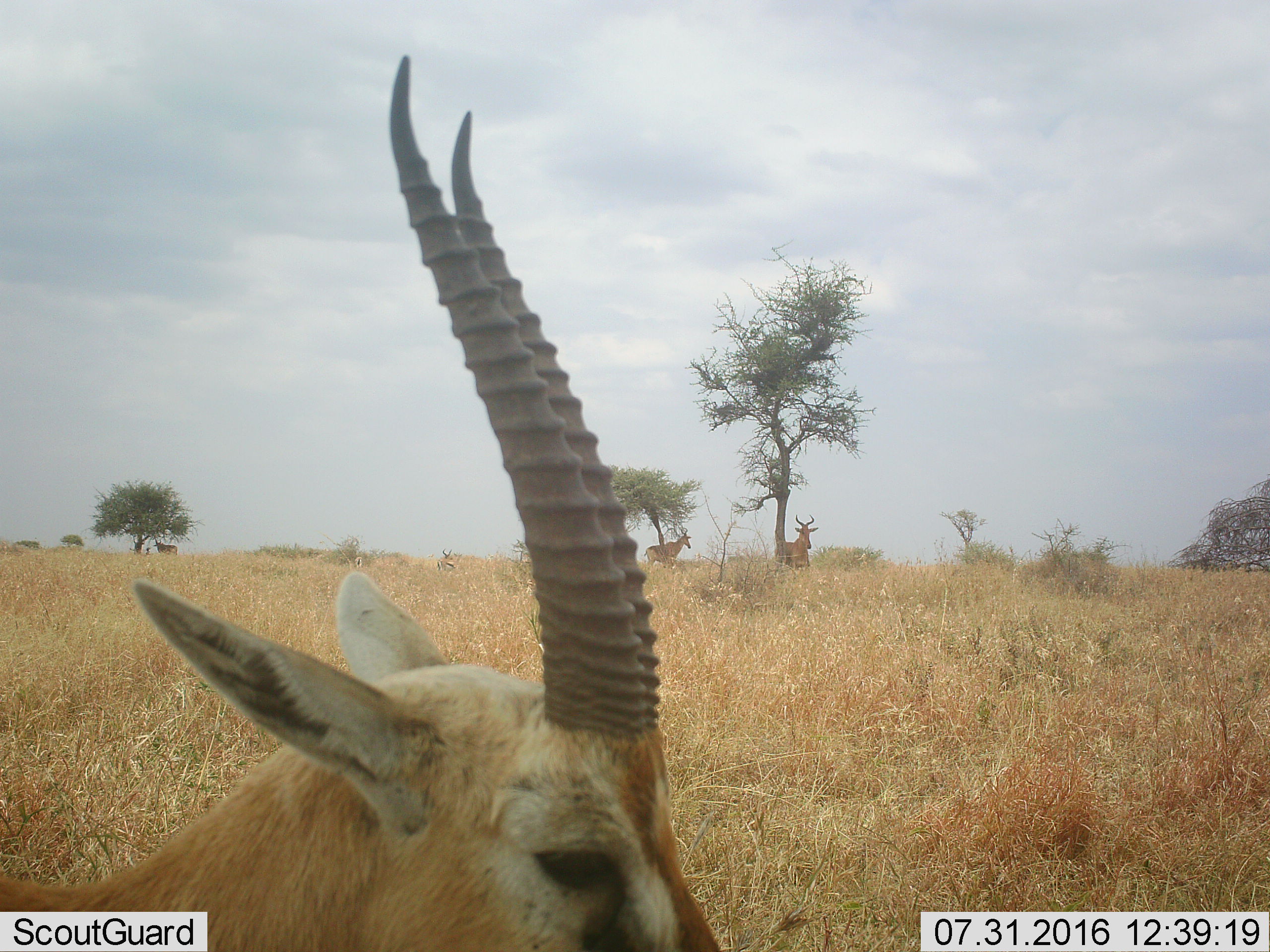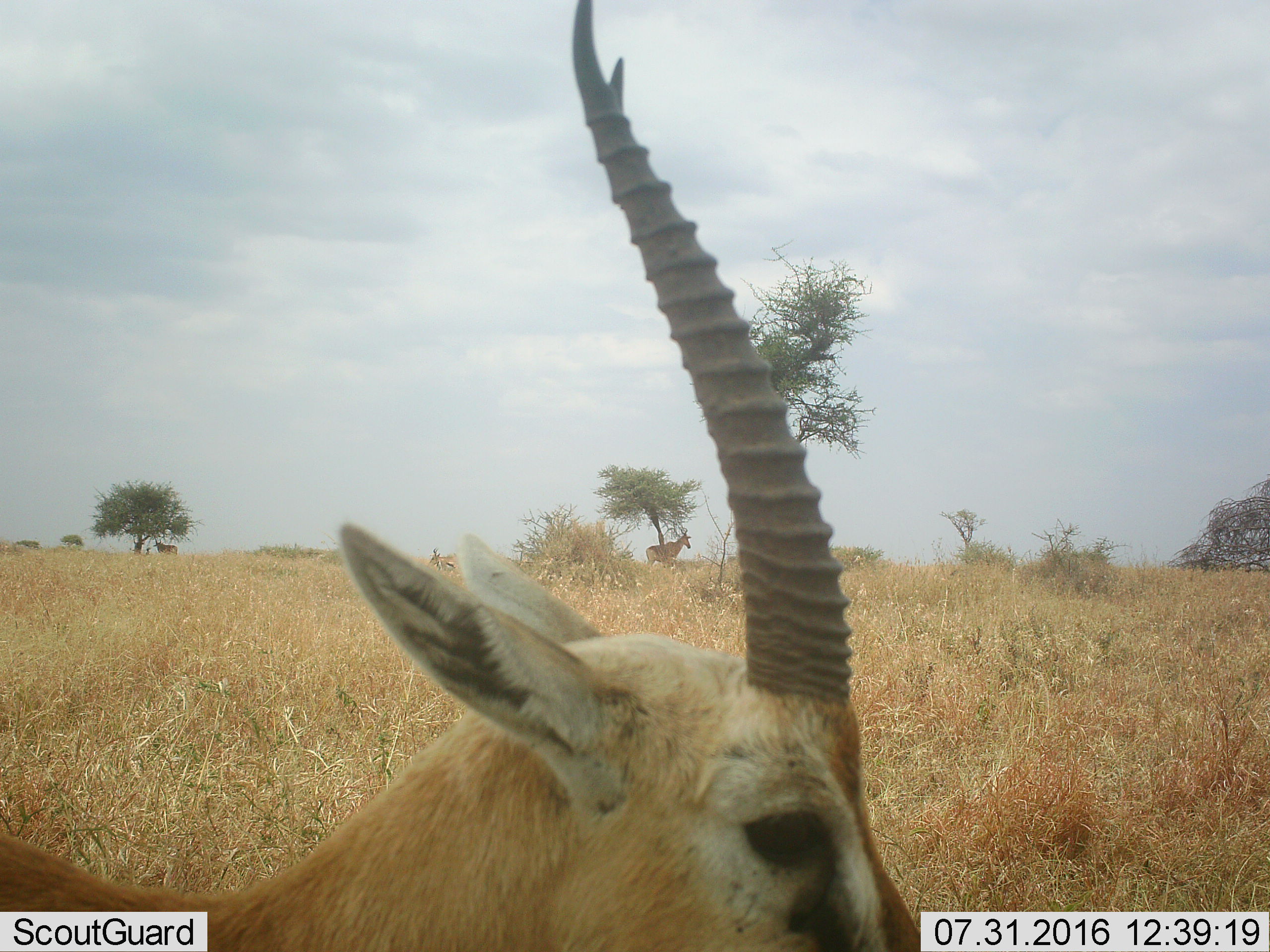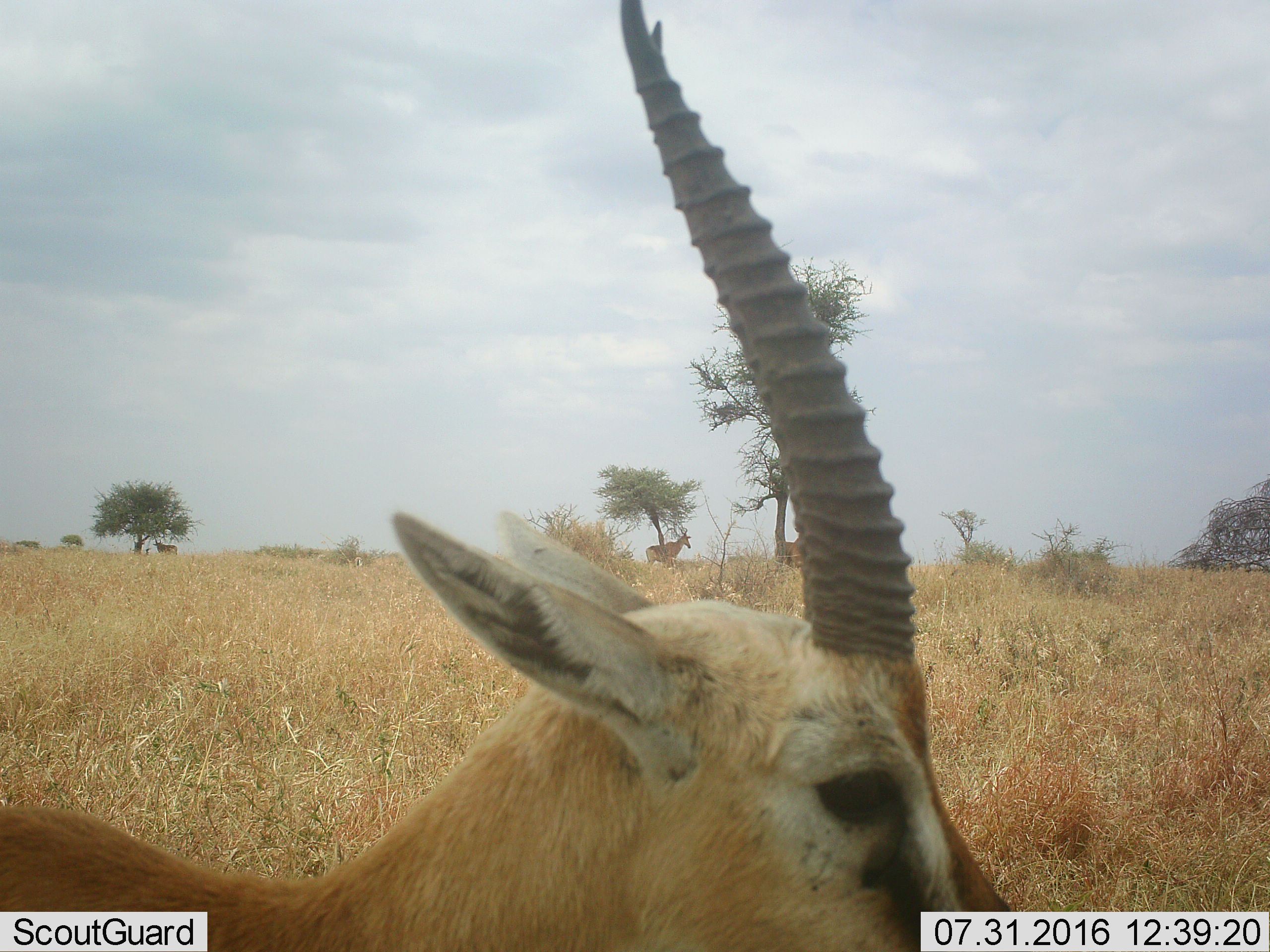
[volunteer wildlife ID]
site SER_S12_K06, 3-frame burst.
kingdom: Animalia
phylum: Chordata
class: Mammalia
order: Artiodactyla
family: Bovidae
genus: Eudorcas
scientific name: Eudorcas thomsonii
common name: thomson's gazelle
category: gazellethomsons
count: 2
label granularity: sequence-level